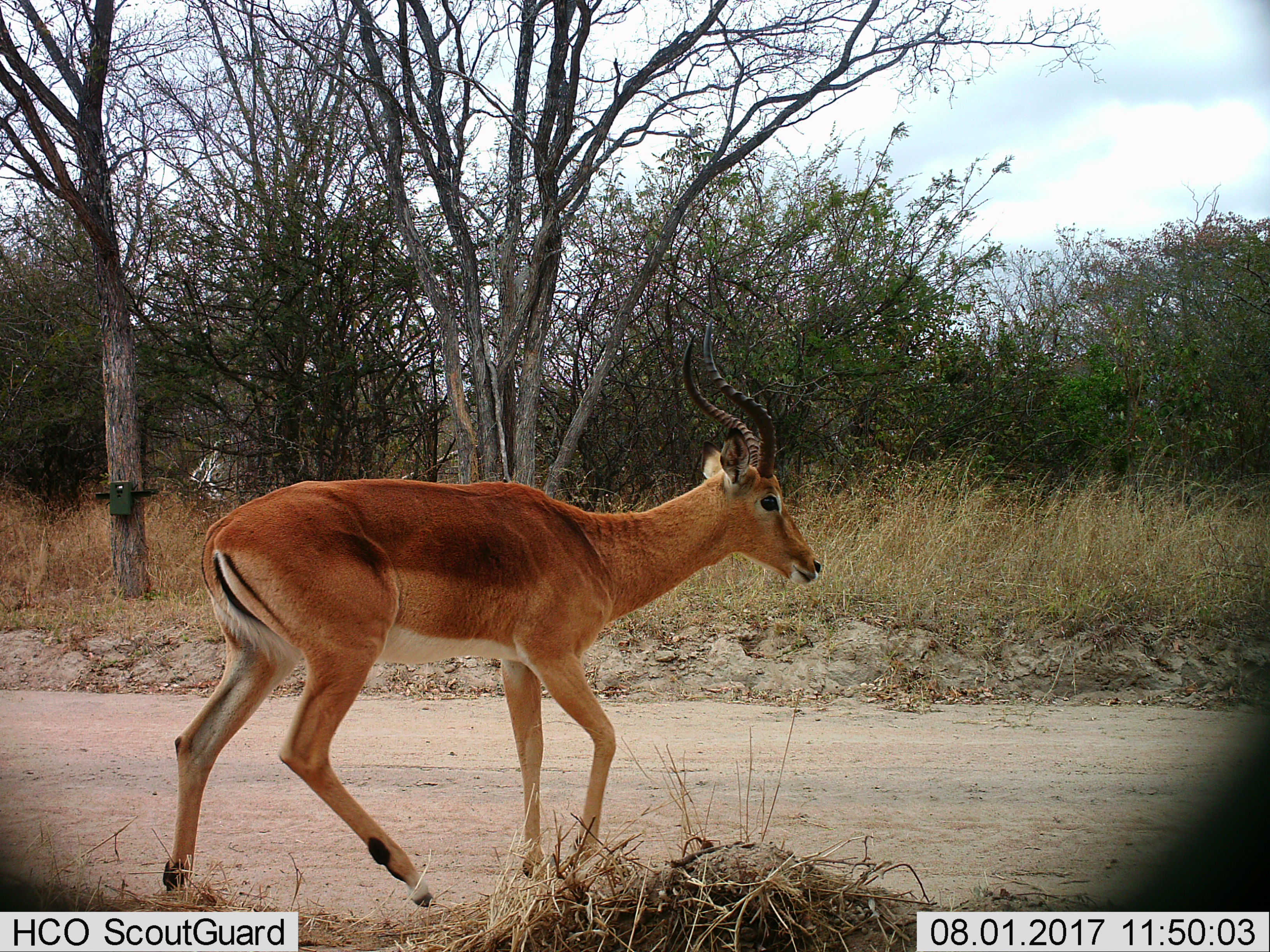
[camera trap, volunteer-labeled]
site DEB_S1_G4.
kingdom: Animalia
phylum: Chordata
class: Mammalia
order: Artiodactyla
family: Bovidae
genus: Aepyceros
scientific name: Aepyceros melampus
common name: impala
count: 1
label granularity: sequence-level